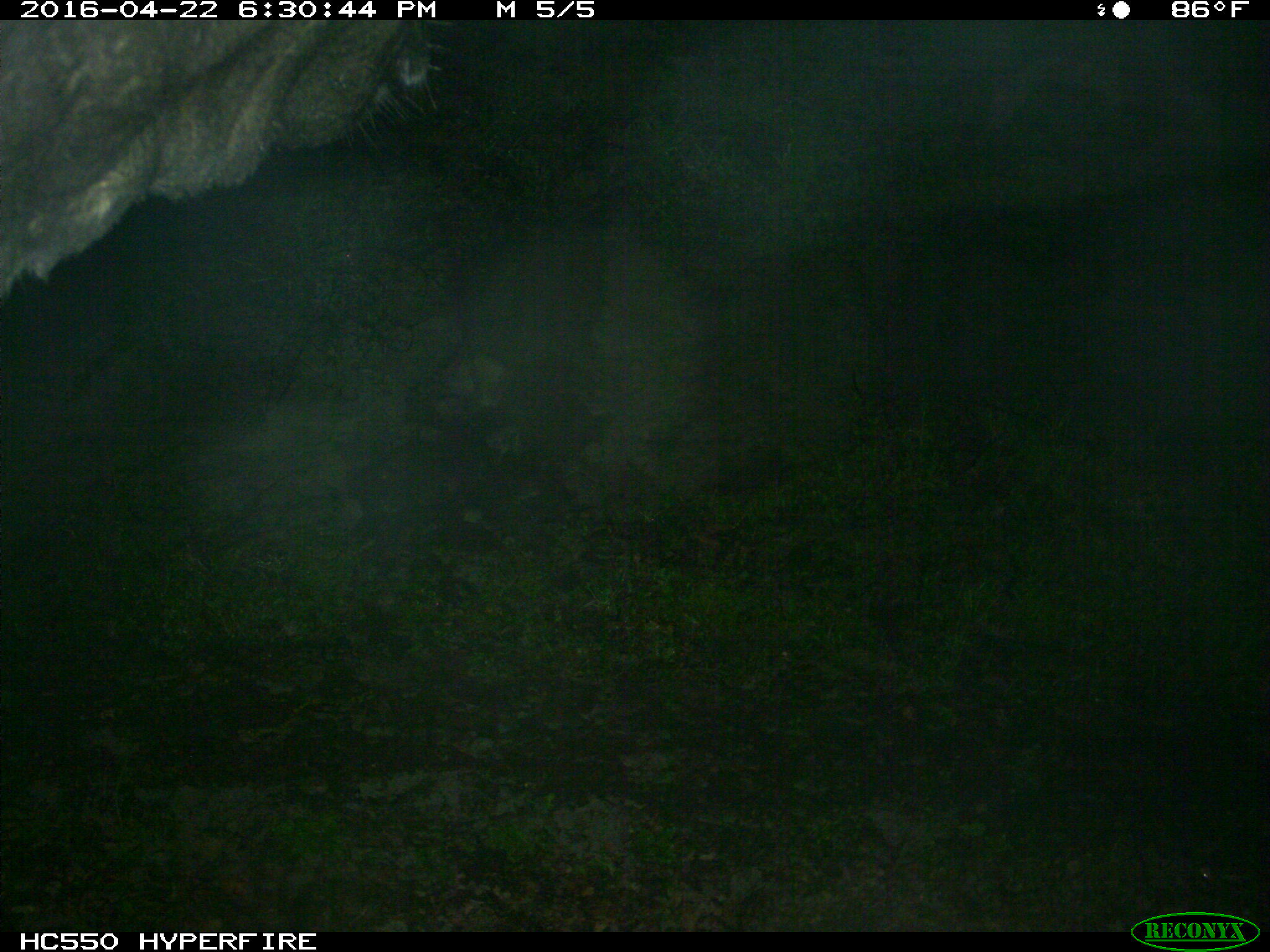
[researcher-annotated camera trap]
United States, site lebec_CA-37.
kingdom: Animalia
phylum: Chordata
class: Mammalia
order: Artiodactyla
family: Bovidae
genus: Bos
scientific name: Bos taurus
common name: domestic cow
Bos taurus (domestic cow).